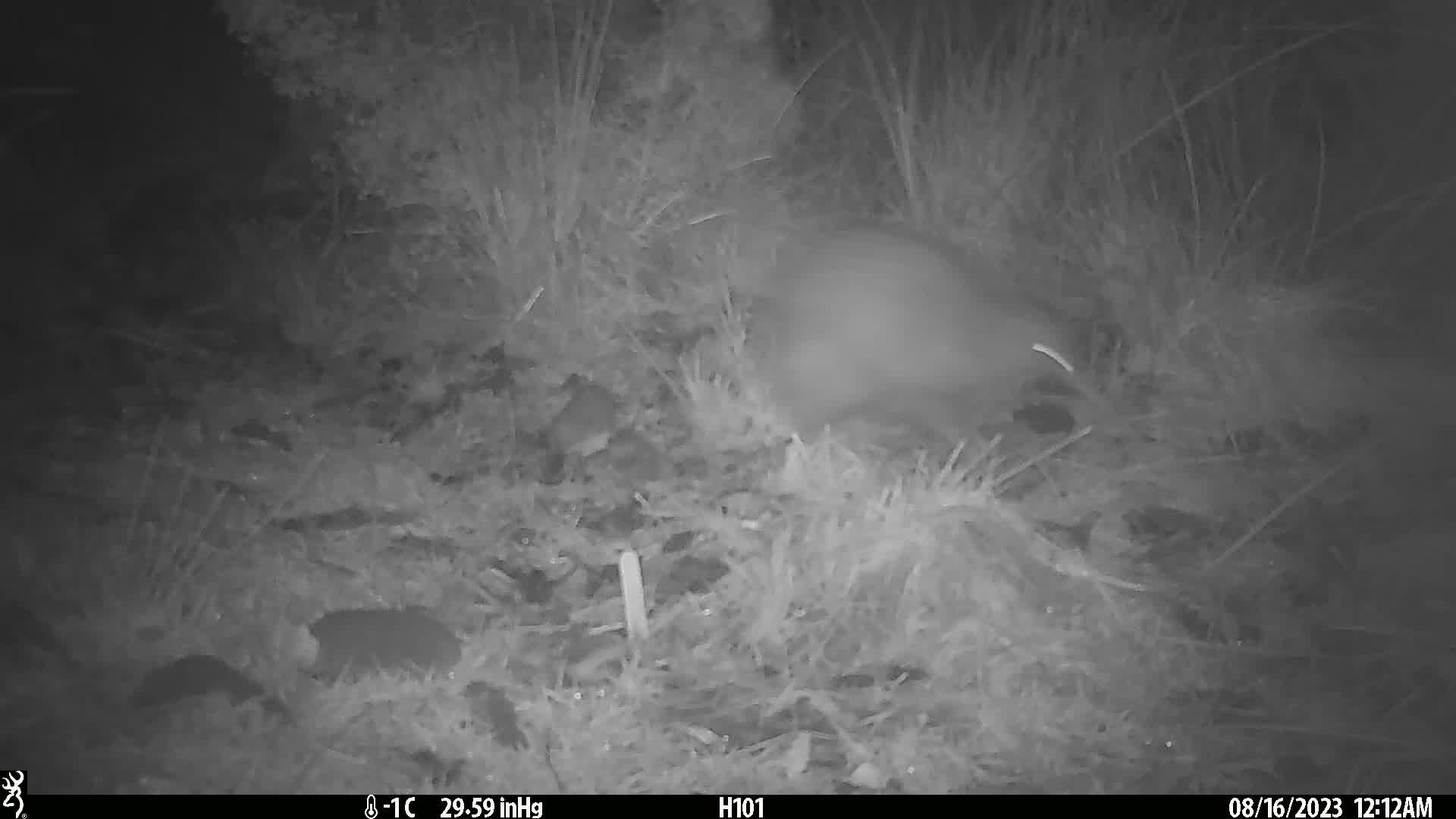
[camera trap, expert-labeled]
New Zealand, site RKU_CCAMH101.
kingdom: Animalia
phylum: Chordata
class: Aves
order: Apterygiformes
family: Apterygidae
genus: Apteryx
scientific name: Apteryx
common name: kiwi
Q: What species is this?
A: Kiwi (Apteryx).